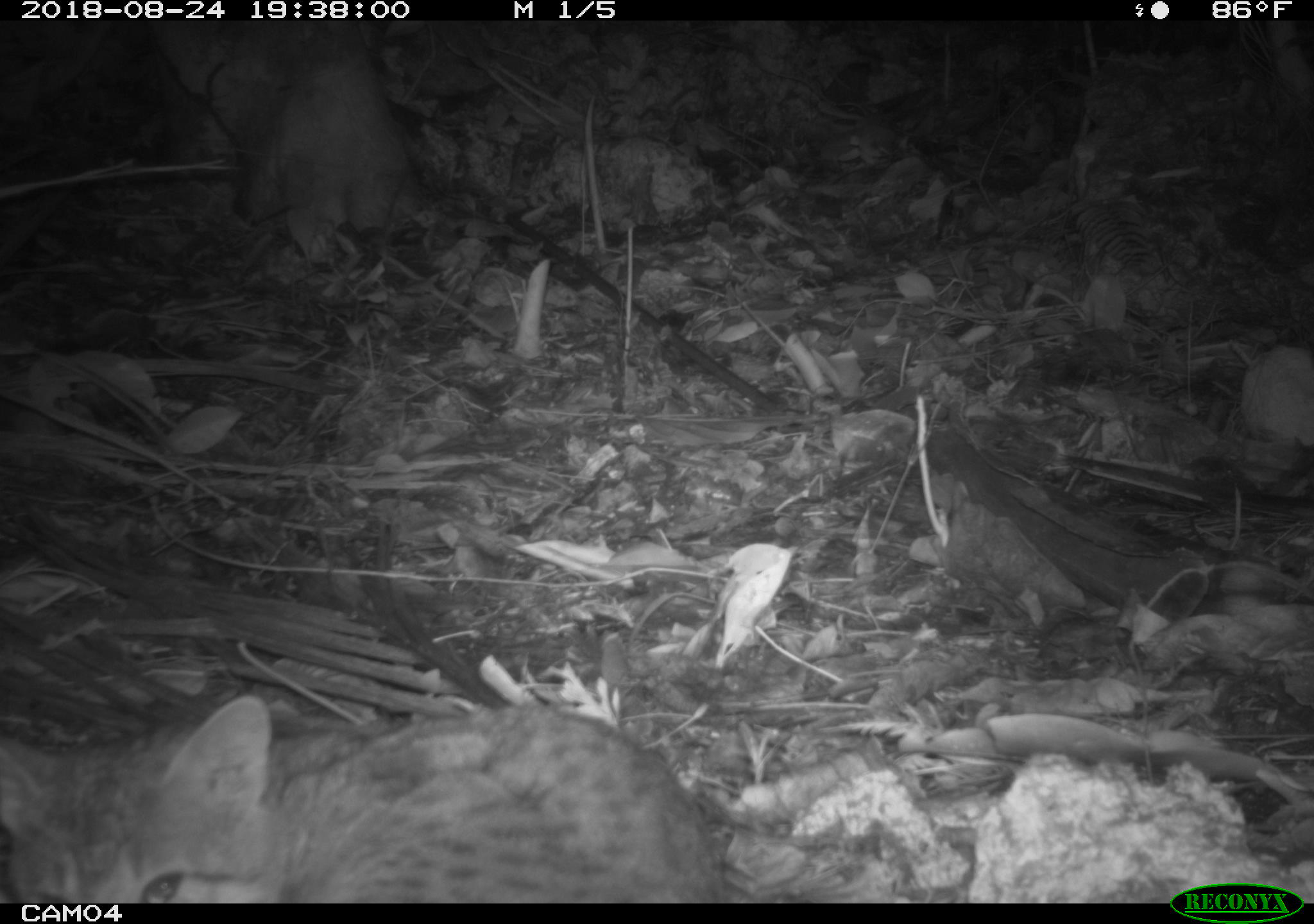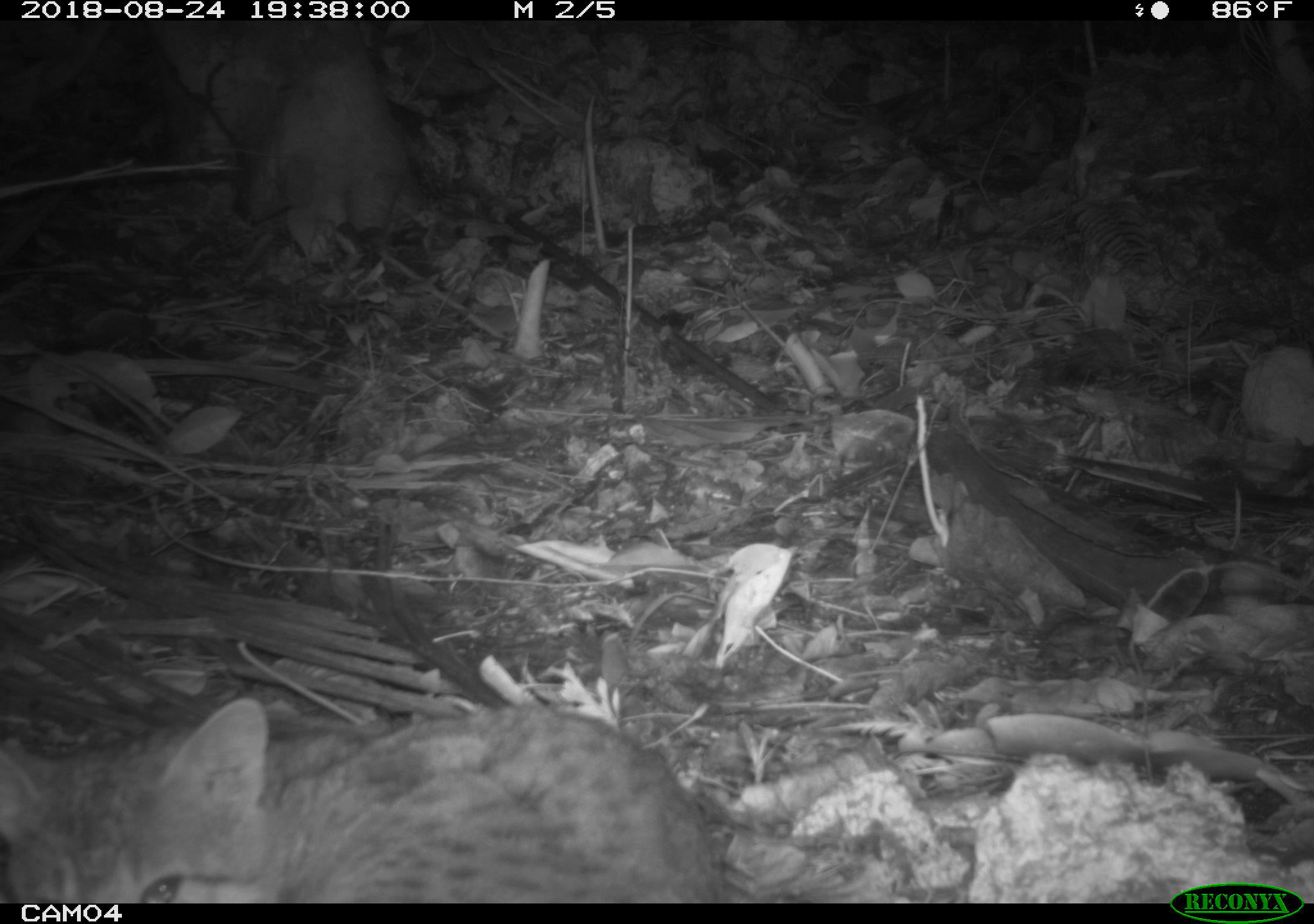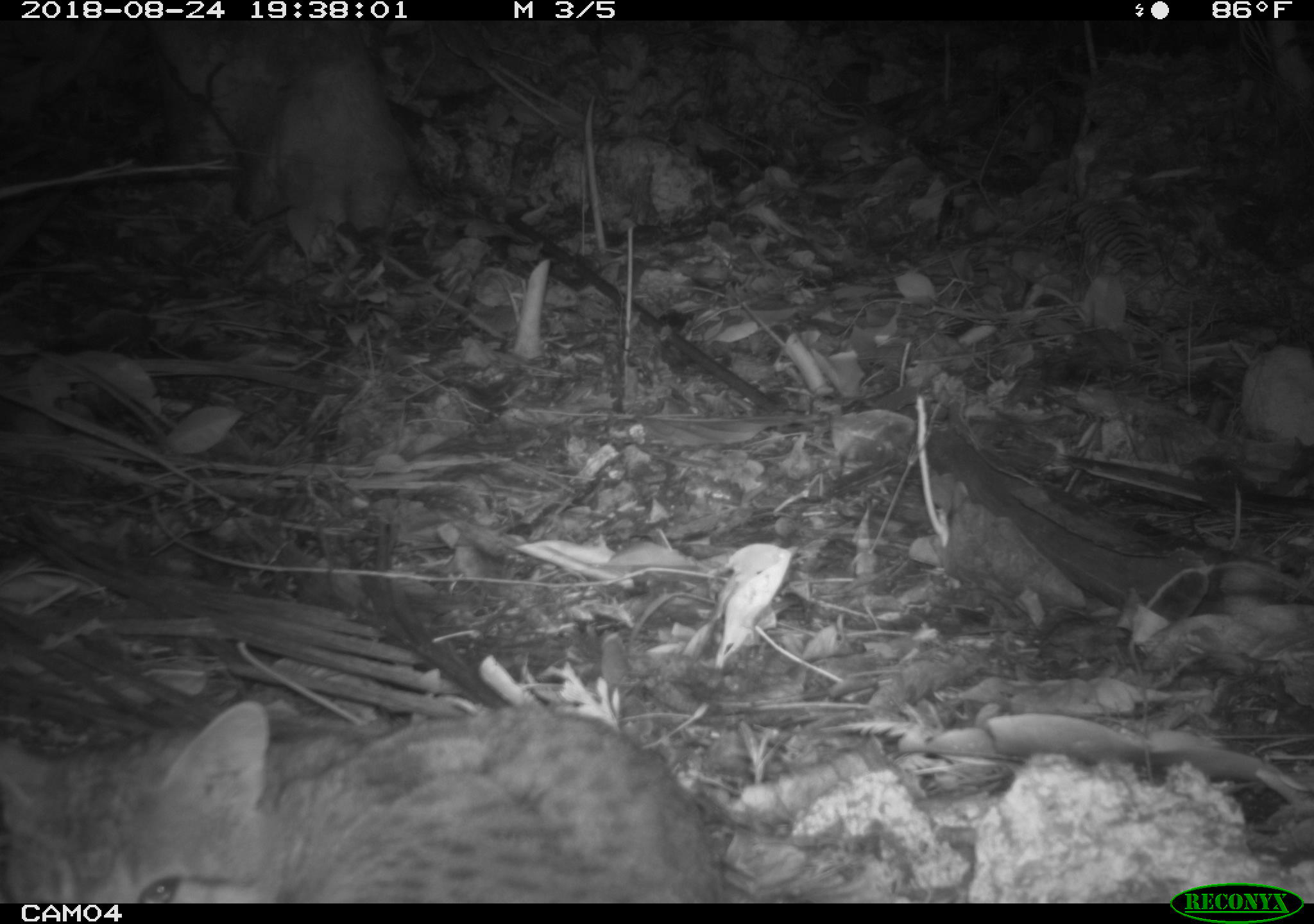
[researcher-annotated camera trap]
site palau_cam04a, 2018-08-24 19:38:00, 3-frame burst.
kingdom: Animalia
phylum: Chordata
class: Mammalia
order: Carnivora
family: Felidae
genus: Felis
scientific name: Felis catus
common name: cat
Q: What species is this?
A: Cat (Felis catus).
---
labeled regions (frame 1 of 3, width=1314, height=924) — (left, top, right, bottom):
cat: (0, 661, 738, 903)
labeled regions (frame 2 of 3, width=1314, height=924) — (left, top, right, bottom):
cat: (0, 685, 736, 902)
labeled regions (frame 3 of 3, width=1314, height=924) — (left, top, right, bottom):
cat: (0, 686, 737, 902)